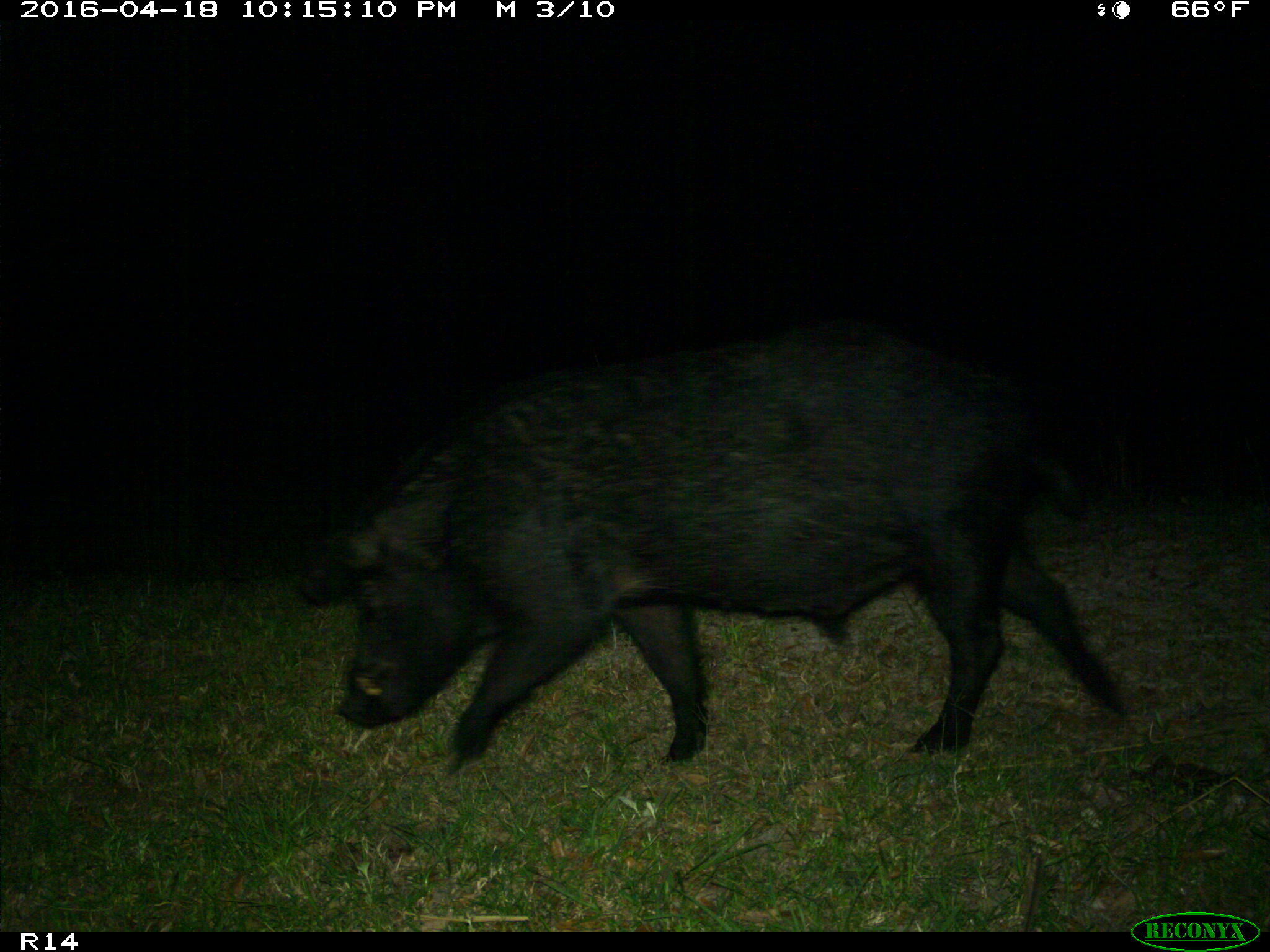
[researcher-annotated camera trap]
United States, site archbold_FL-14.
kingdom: Animalia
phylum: Chordata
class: Mammalia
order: Artiodactyla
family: Suidae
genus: Sus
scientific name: Sus scrofa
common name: wild boar